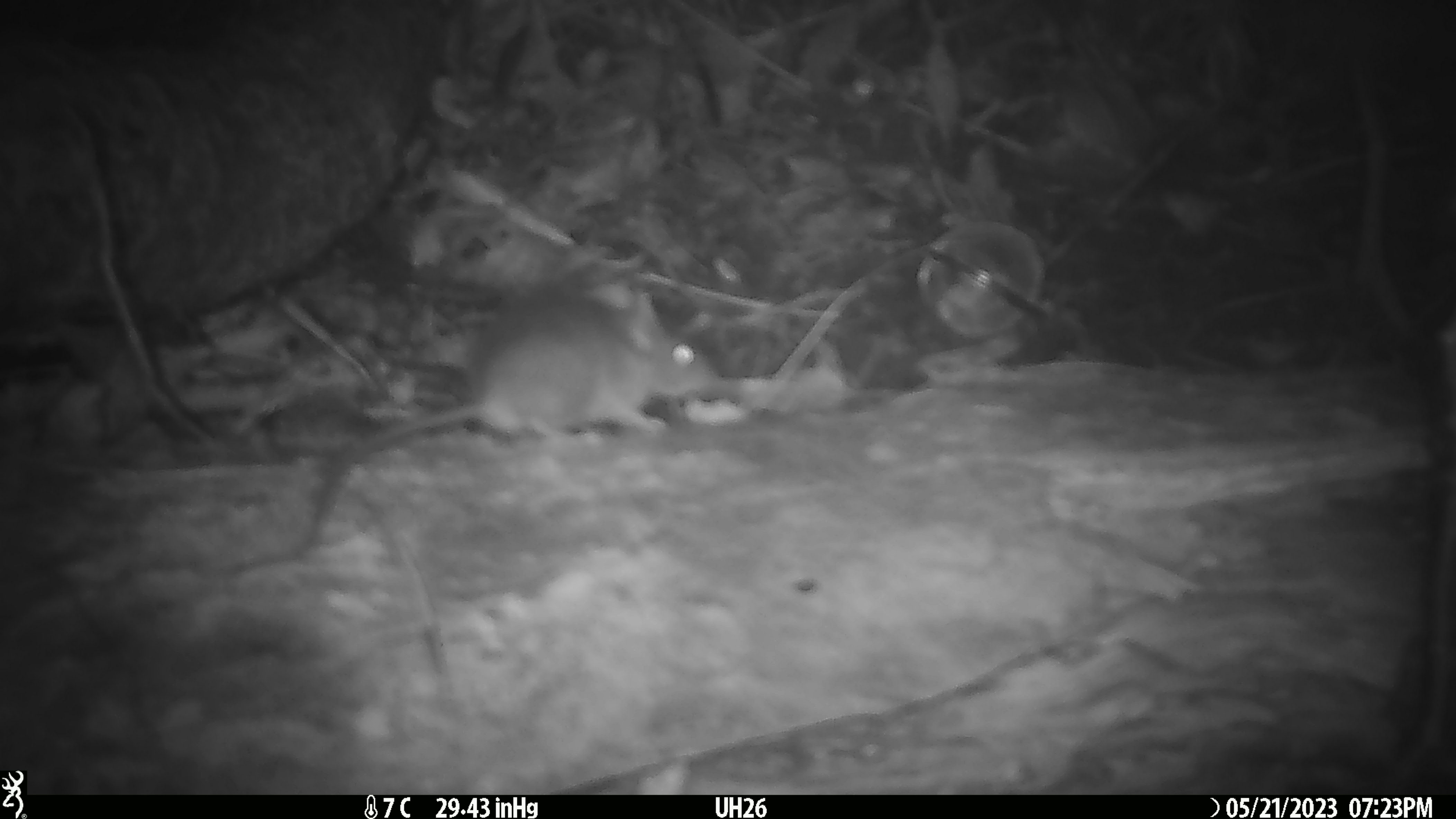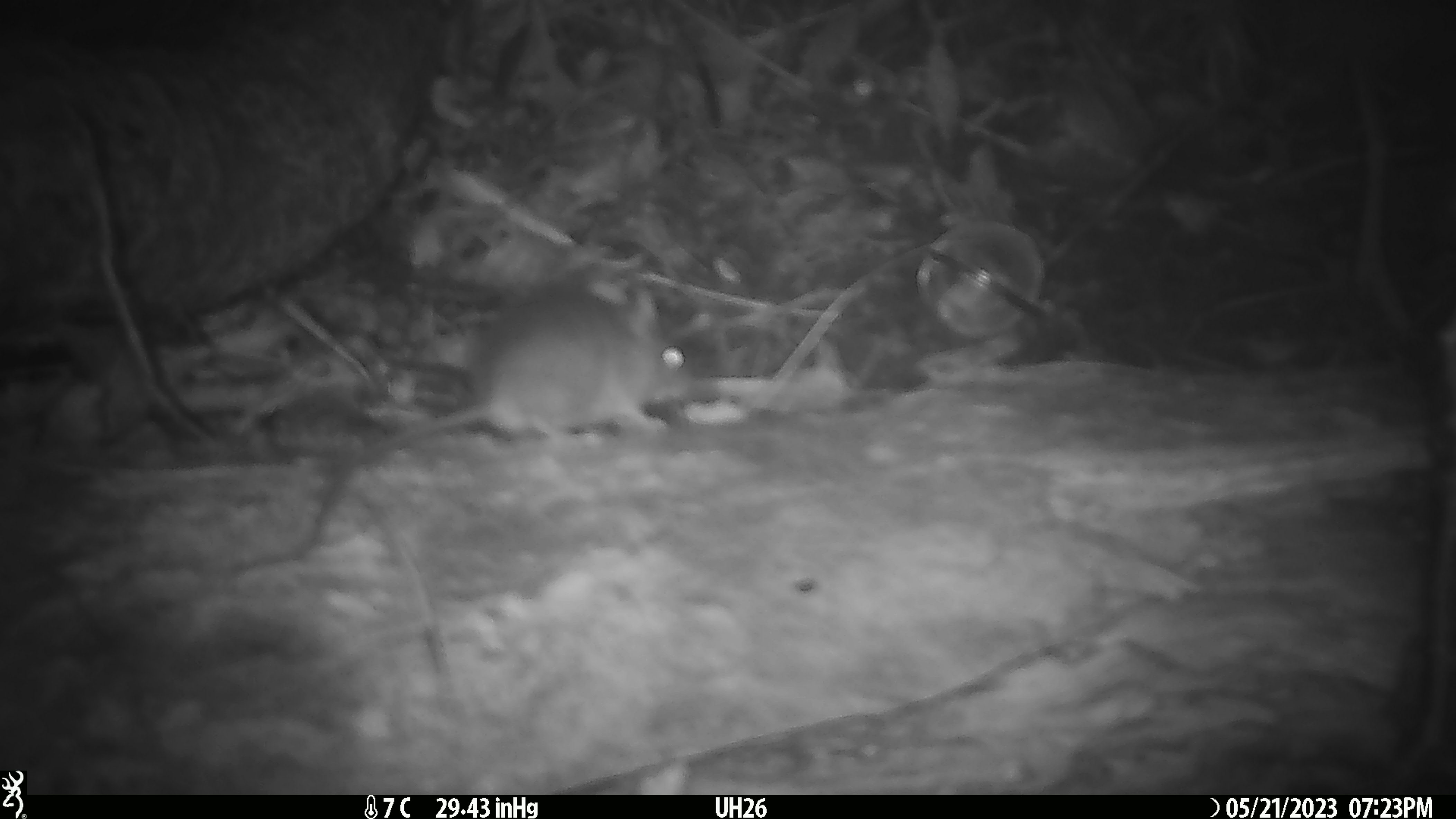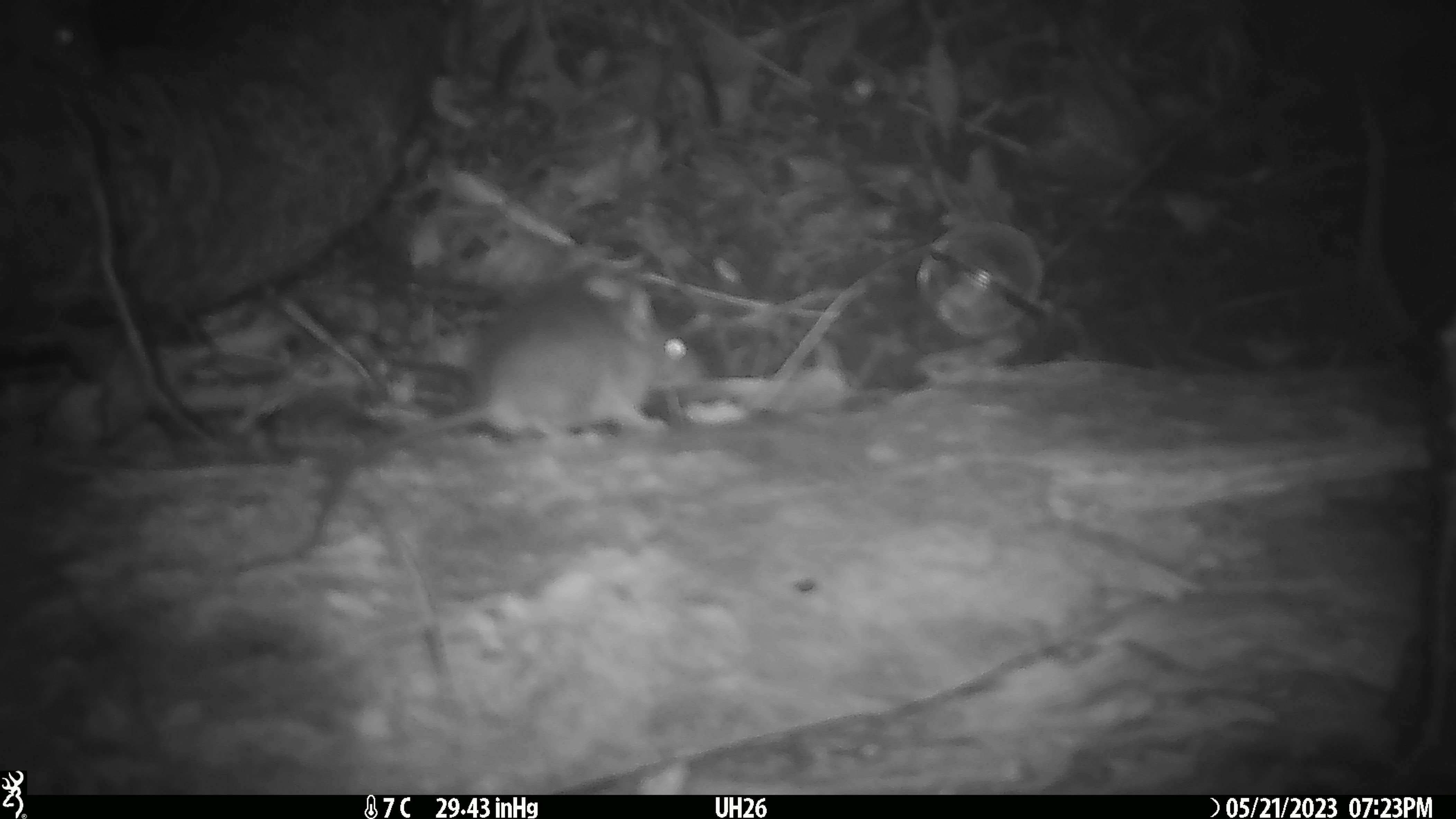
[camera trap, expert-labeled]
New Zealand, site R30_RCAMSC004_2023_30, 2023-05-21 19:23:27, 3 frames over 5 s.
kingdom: Animalia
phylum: Chordata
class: Mammalia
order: Rodentia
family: Muridae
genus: Mus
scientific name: Mus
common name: mouse